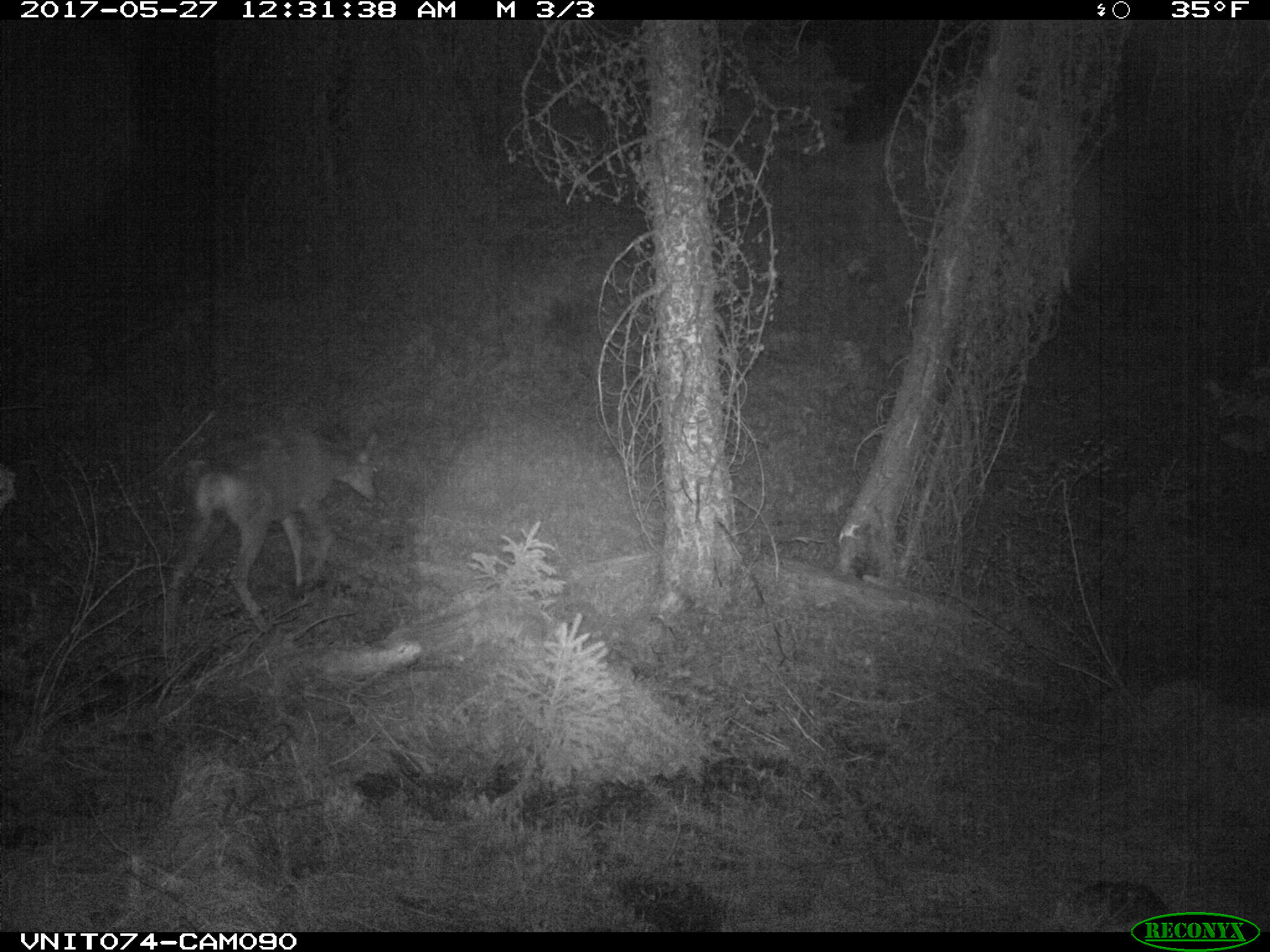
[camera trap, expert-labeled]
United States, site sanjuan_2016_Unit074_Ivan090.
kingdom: Animalia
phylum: Chordata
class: Mammalia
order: Artiodactyla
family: Cervidae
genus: Odocoileus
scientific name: Odocoileus hemionus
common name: mule deer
Odocoileus hemionus (mule deer).